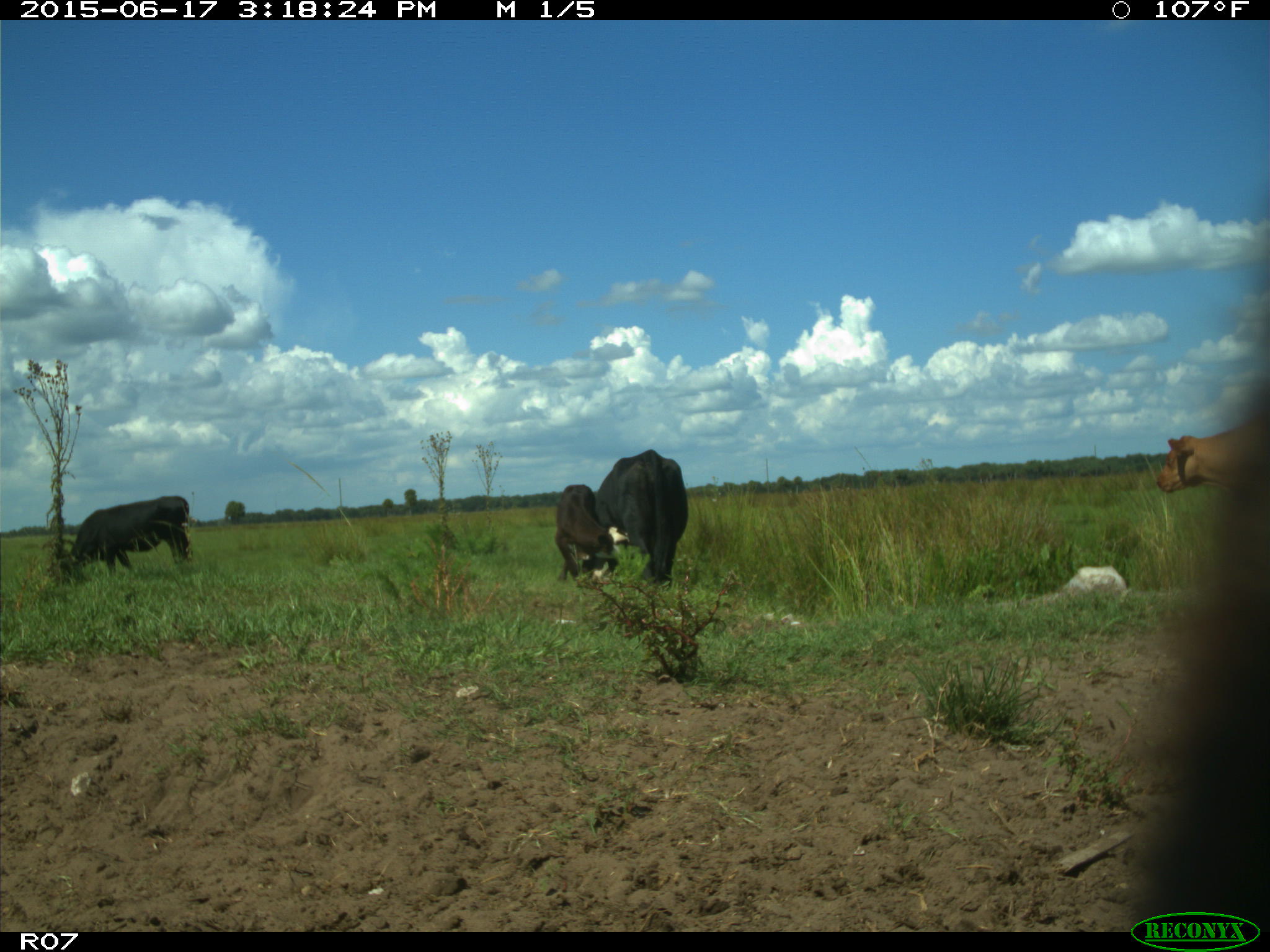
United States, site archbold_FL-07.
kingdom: Animalia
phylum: Chordata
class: Mammalia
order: Artiodactyla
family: Bovidae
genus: Bos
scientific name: Bos taurus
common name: domestic cow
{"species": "Bos taurus (domestic cow)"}